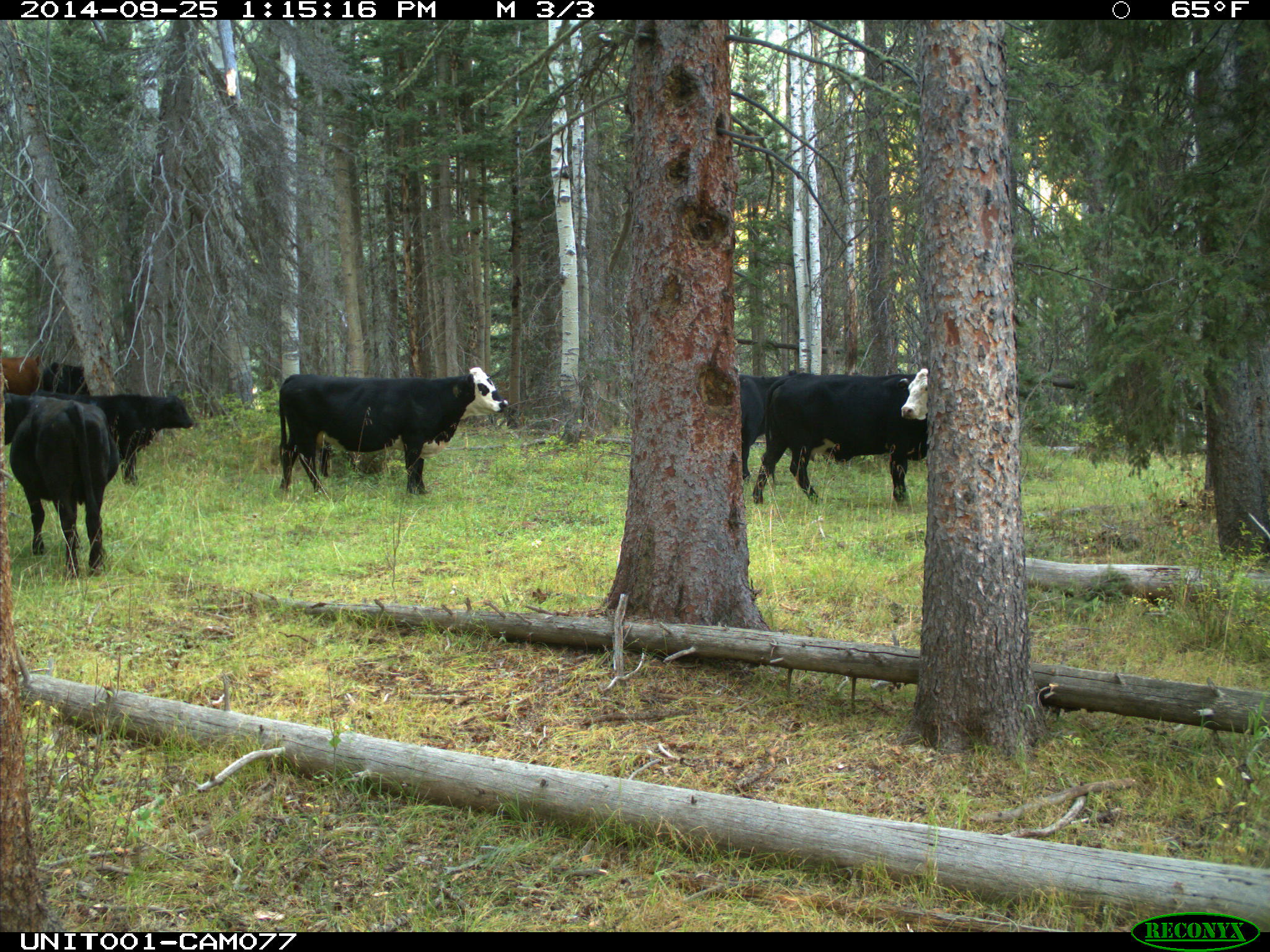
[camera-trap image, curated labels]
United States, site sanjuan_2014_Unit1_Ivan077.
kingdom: Animalia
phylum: Chordata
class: Mammalia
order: Artiodactyla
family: Bovidae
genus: Bos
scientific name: Bos taurus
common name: domestic cow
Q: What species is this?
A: Bos taurus (domestic cow).